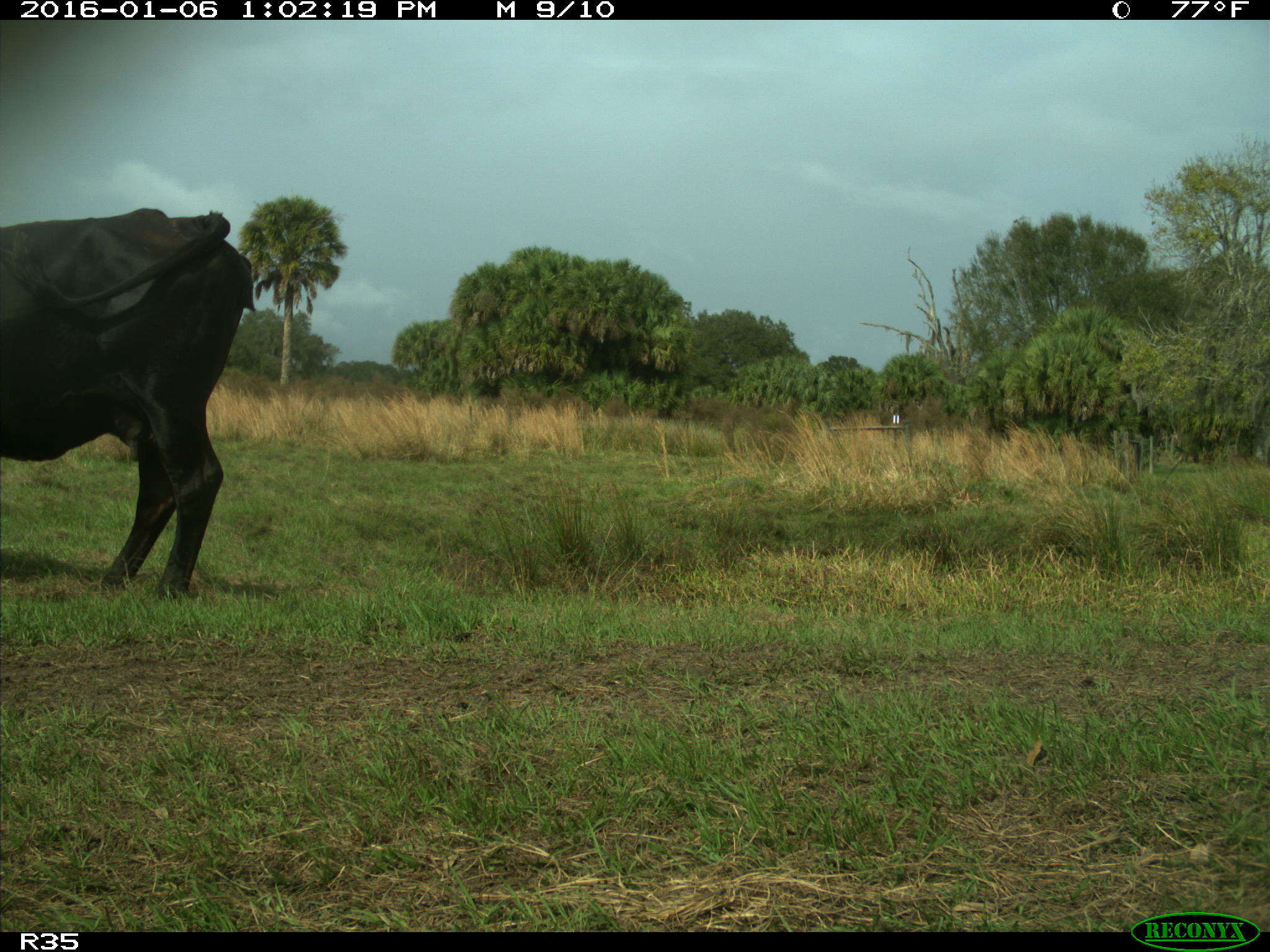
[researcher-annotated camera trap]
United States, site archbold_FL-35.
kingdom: Animalia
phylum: Chordata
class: Mammalia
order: Artiodactyla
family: Bovidae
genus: Bos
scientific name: Bos taurus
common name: domestic cow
Bos taurus (domestic cow).